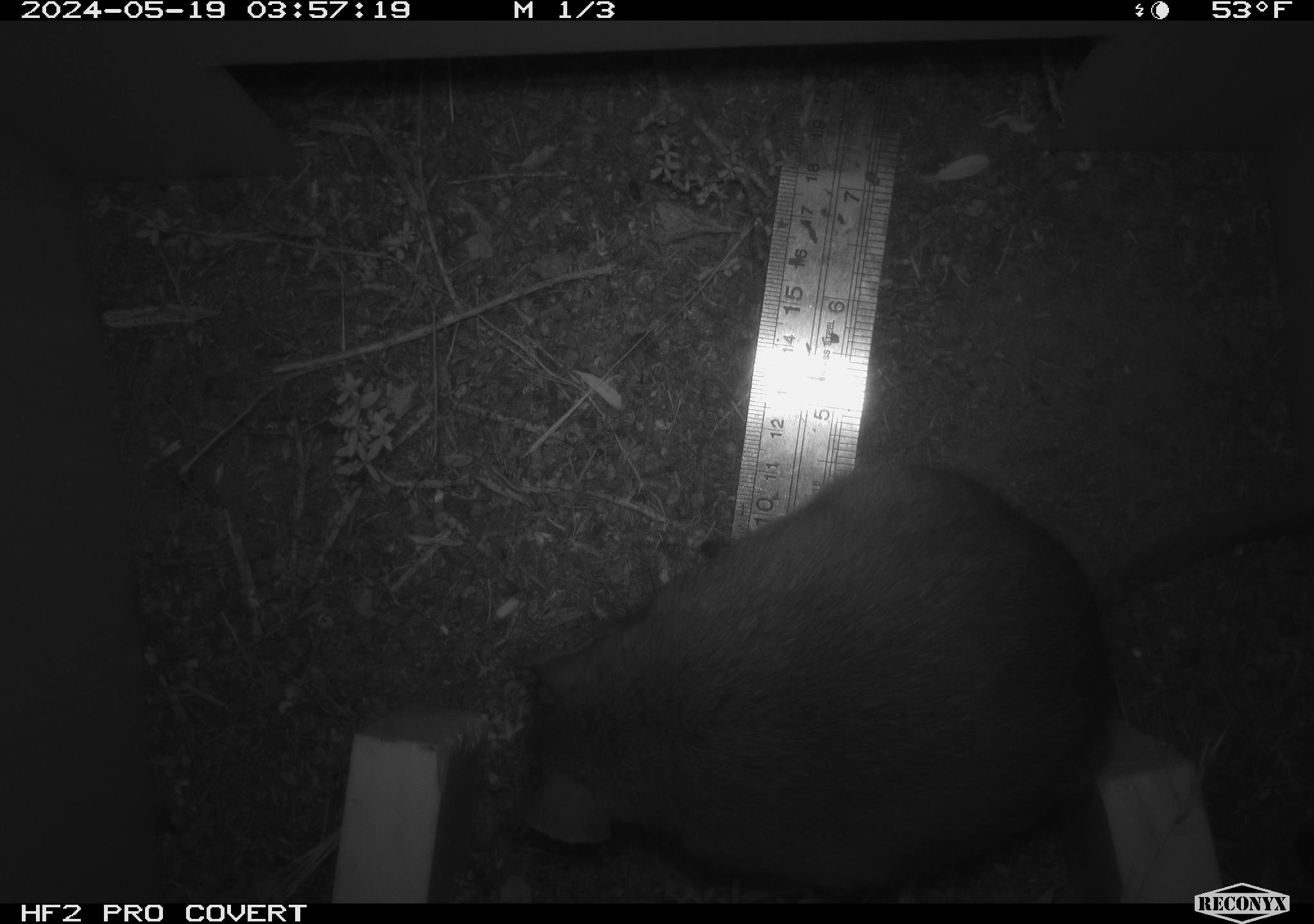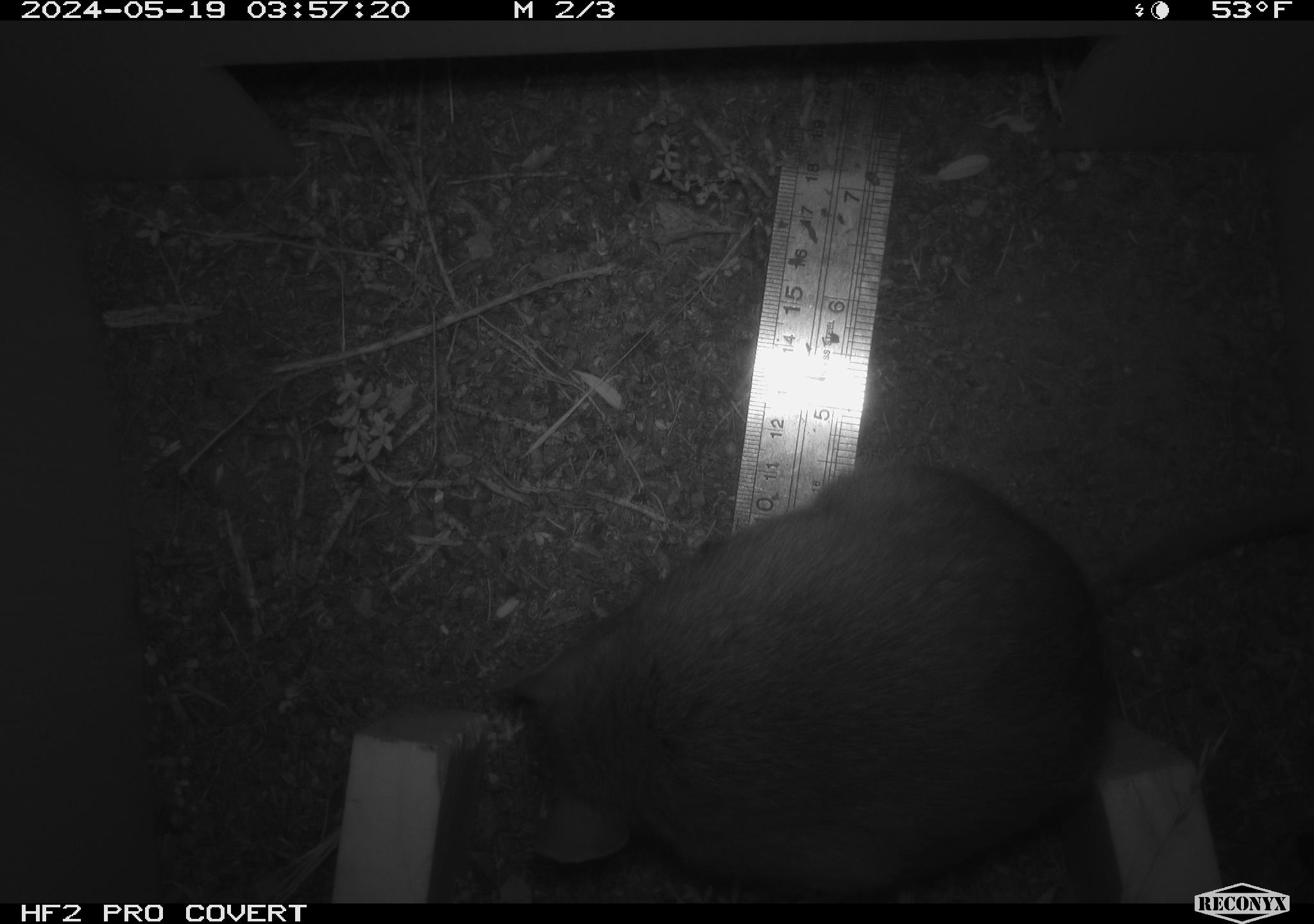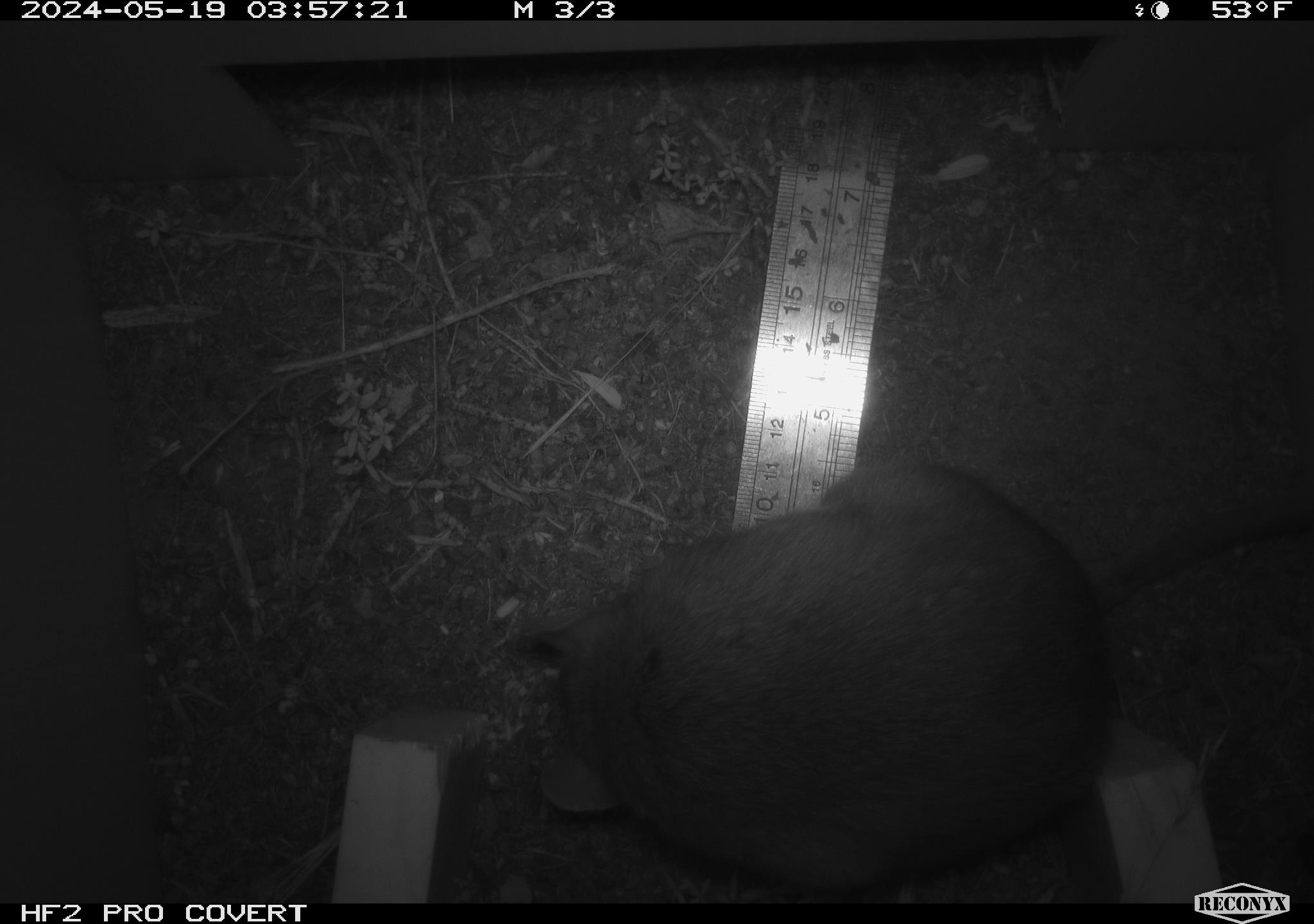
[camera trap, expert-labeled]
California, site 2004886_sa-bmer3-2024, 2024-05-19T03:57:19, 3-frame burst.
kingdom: Animalia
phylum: Chordata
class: Mammalia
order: Rodentia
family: Muridae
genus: Rattus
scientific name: Rattus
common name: rat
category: rattus species